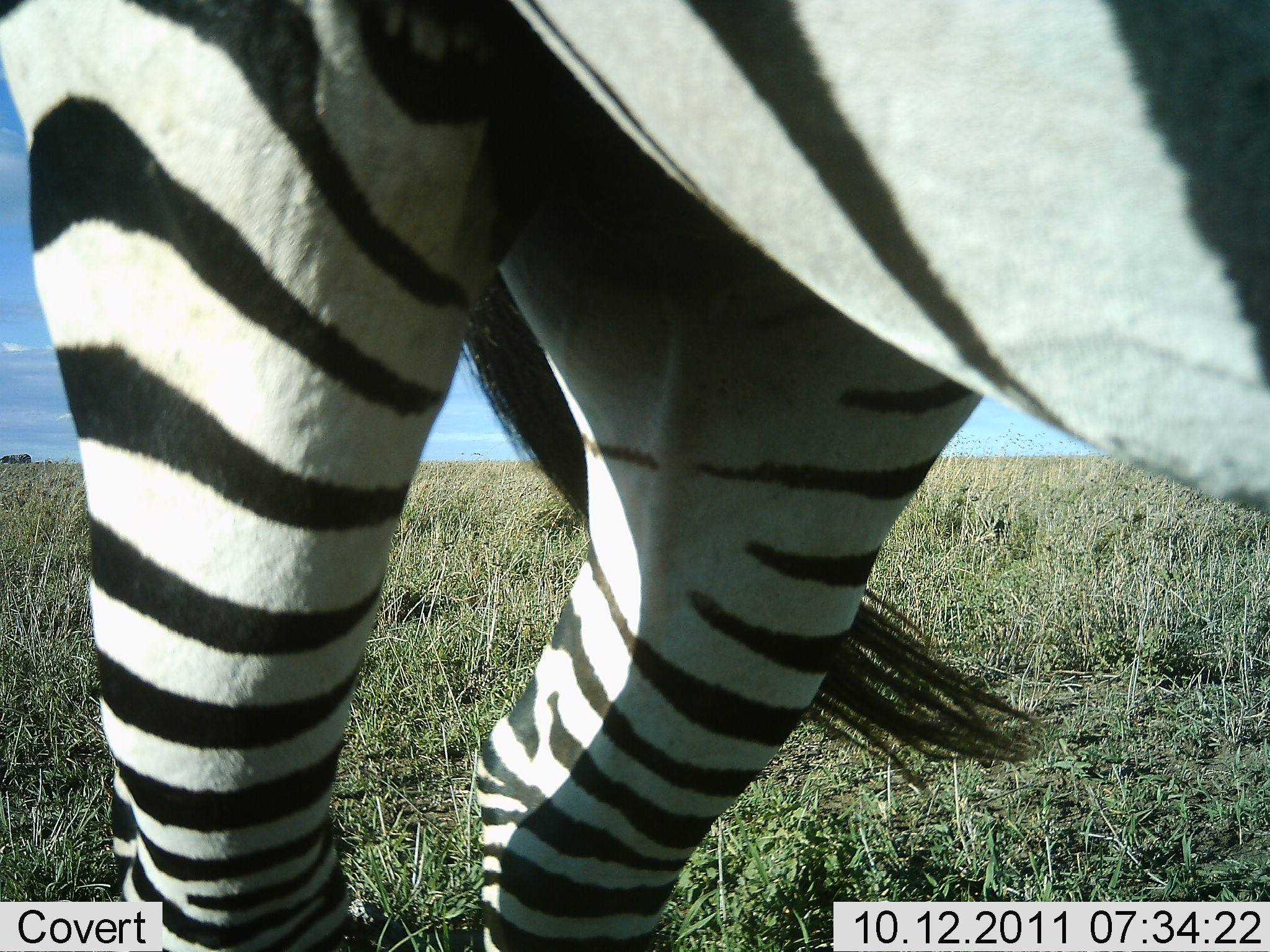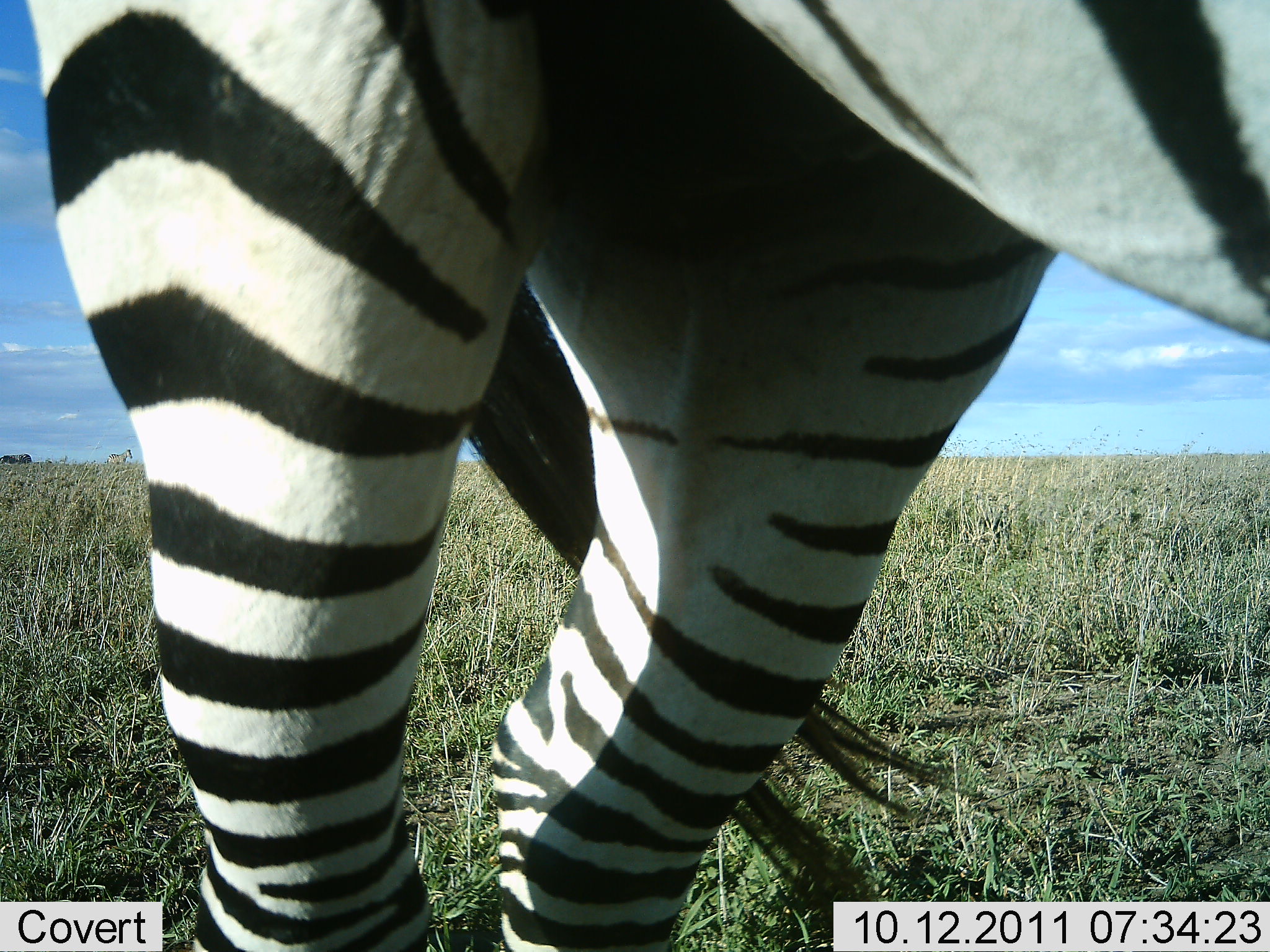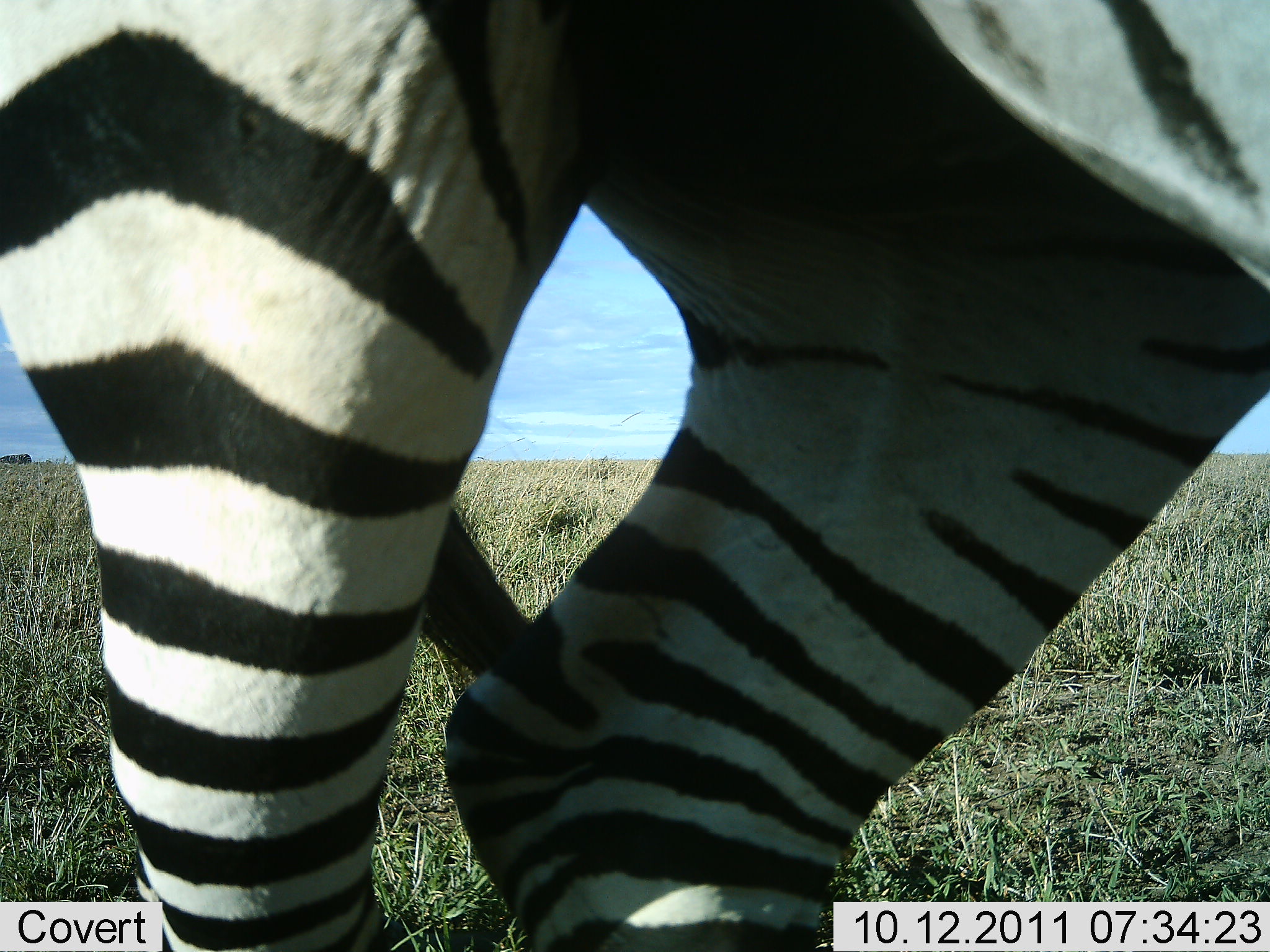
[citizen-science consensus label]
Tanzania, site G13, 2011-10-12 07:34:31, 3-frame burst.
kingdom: Animalia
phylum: Chordata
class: Mammalia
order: Perissodactyla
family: Equidae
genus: Equus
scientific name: Equus quagga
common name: plains zebra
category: zebra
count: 1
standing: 83%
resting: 0%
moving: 17%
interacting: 0%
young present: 0%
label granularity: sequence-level